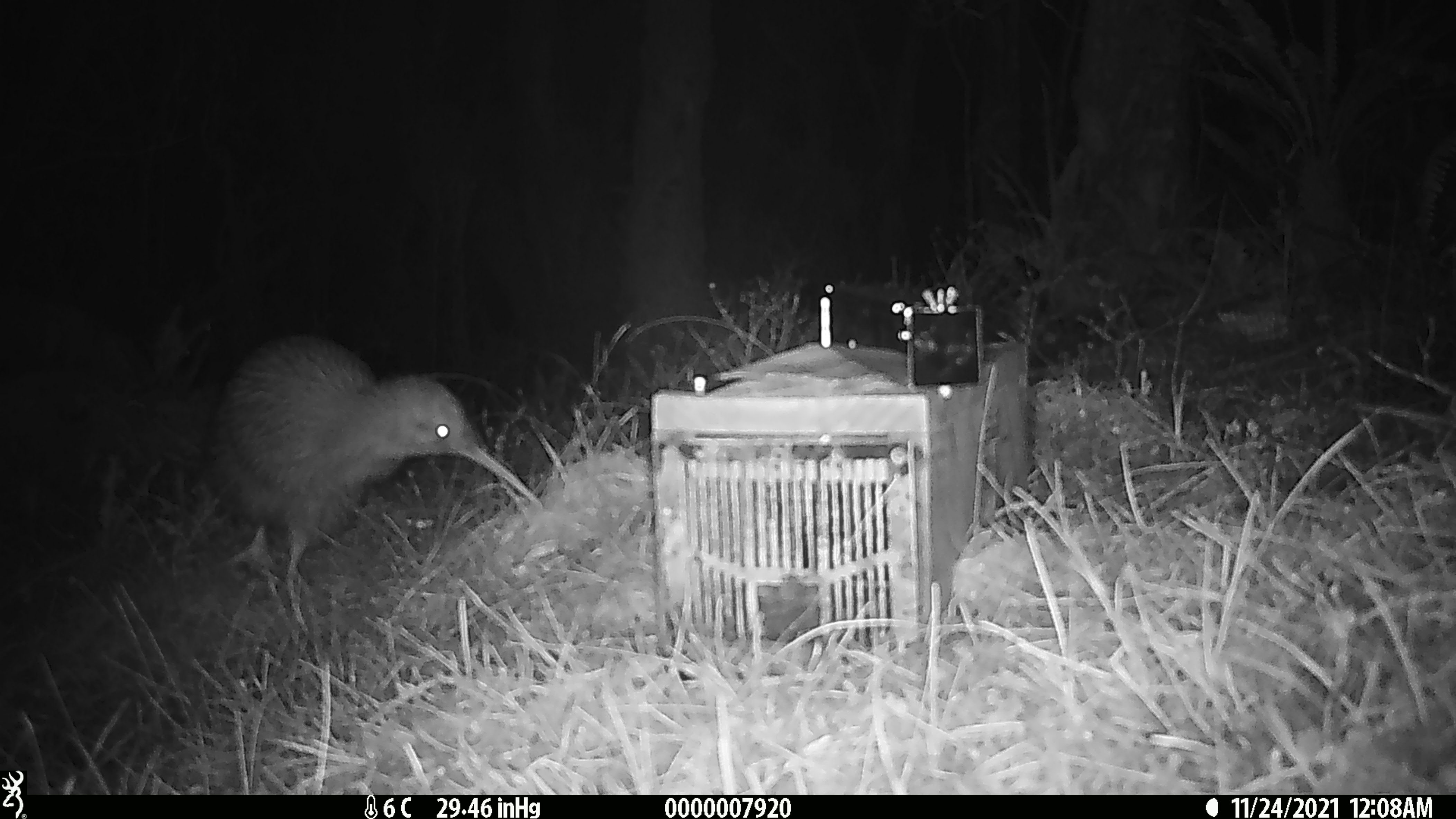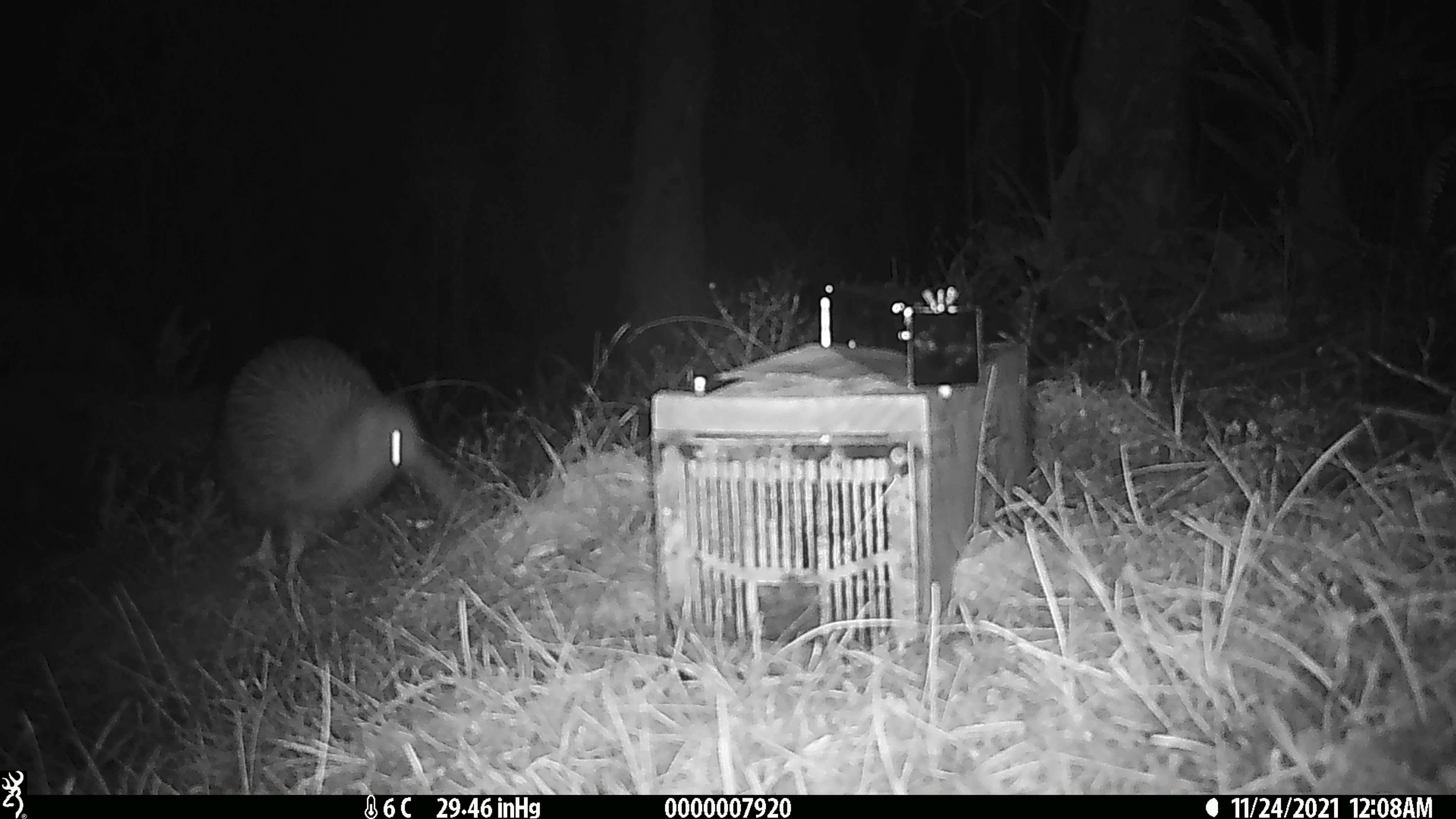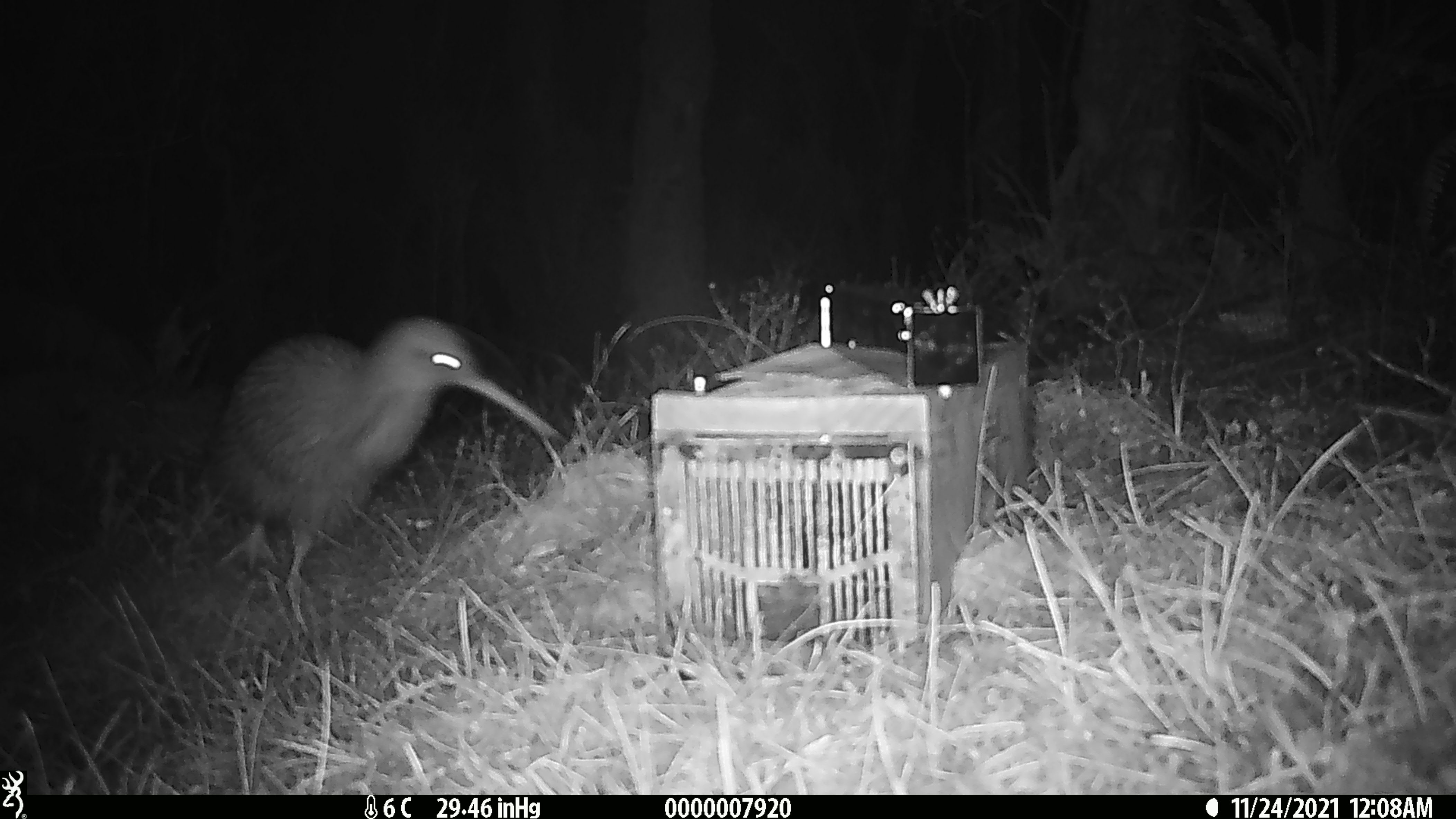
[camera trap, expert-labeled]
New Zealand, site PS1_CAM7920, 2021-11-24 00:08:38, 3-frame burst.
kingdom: Animalia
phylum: Chordata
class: Aves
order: Apterygiformes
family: Apterygidae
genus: Apteryx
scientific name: Apteryx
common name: kiwi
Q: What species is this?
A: Kiwi (Apteryx).